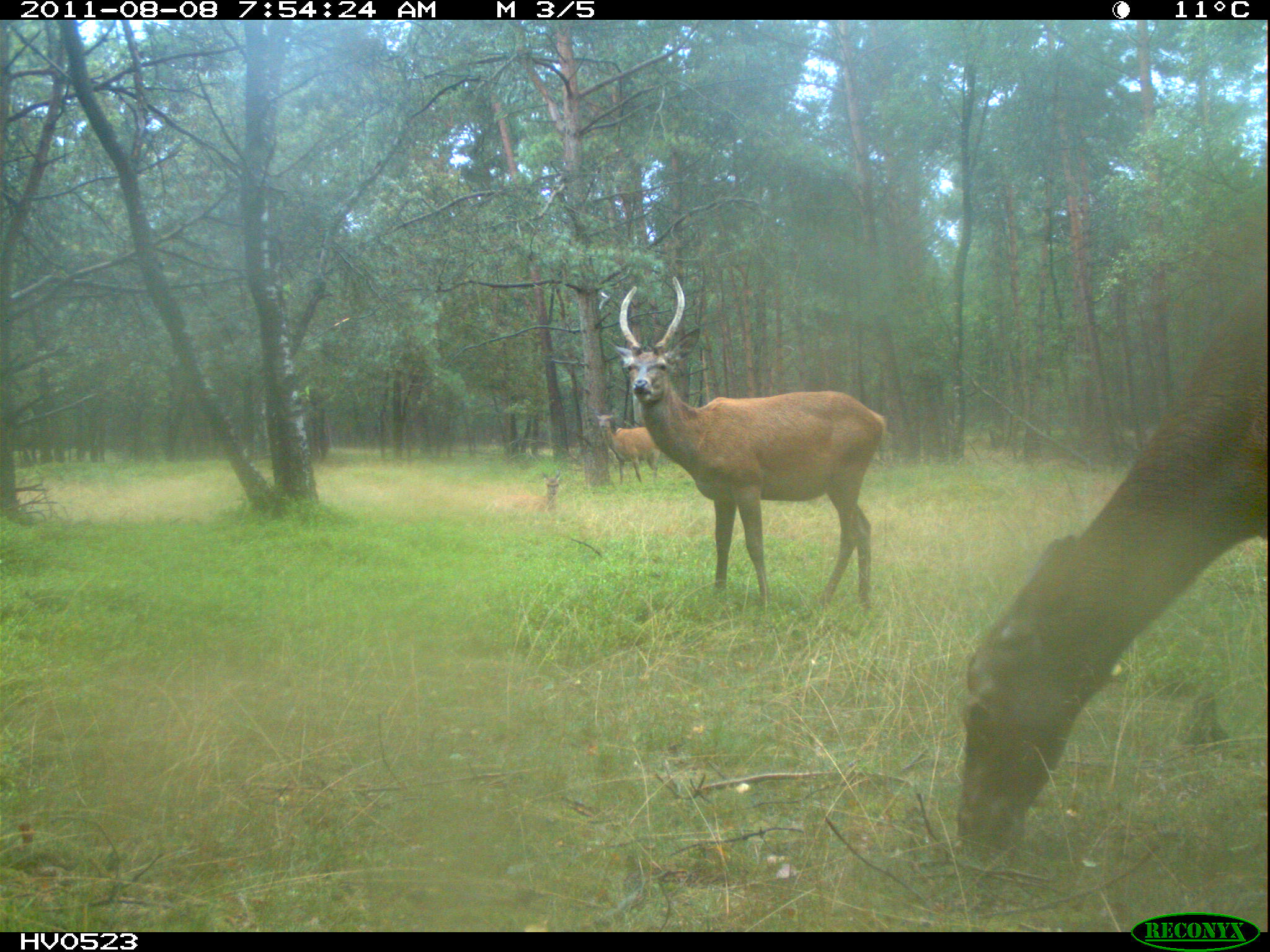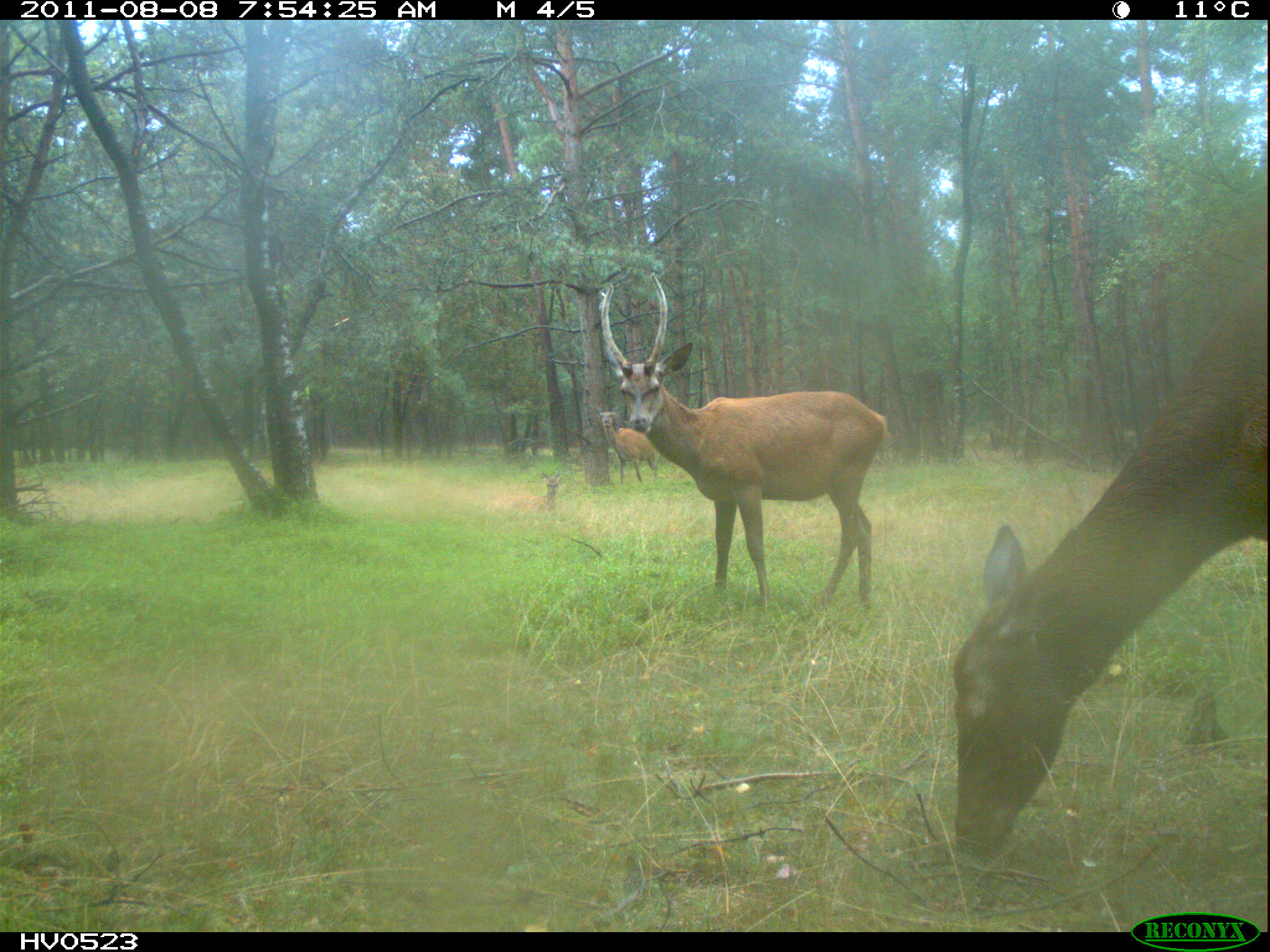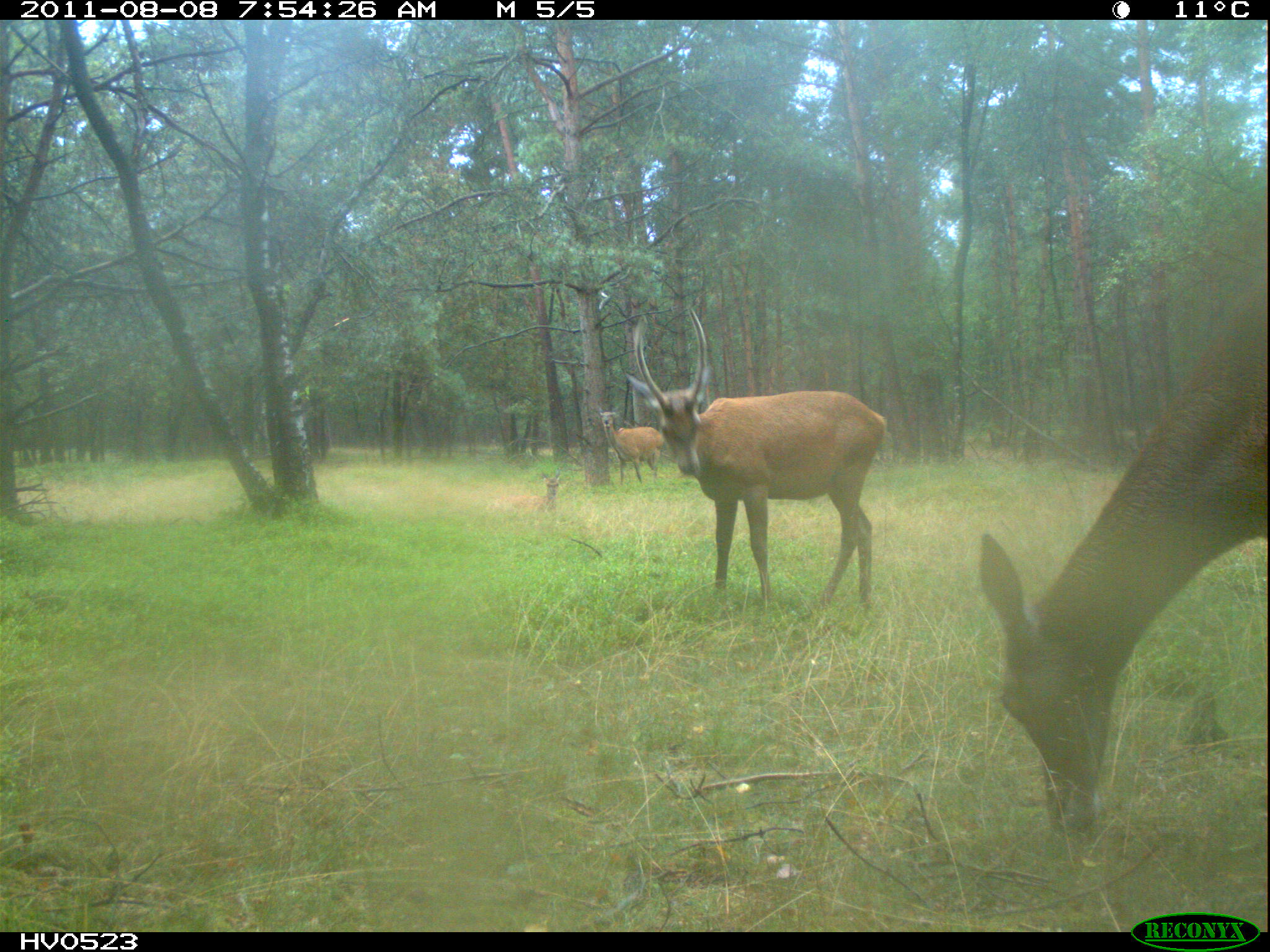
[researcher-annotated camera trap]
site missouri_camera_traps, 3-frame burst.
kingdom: Animalia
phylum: Chordata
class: Mammalia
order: Artiodactyla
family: Cervidae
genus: Cervus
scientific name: Cervus elaphus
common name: red deer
Red deer (Cervus elaphus). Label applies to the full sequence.